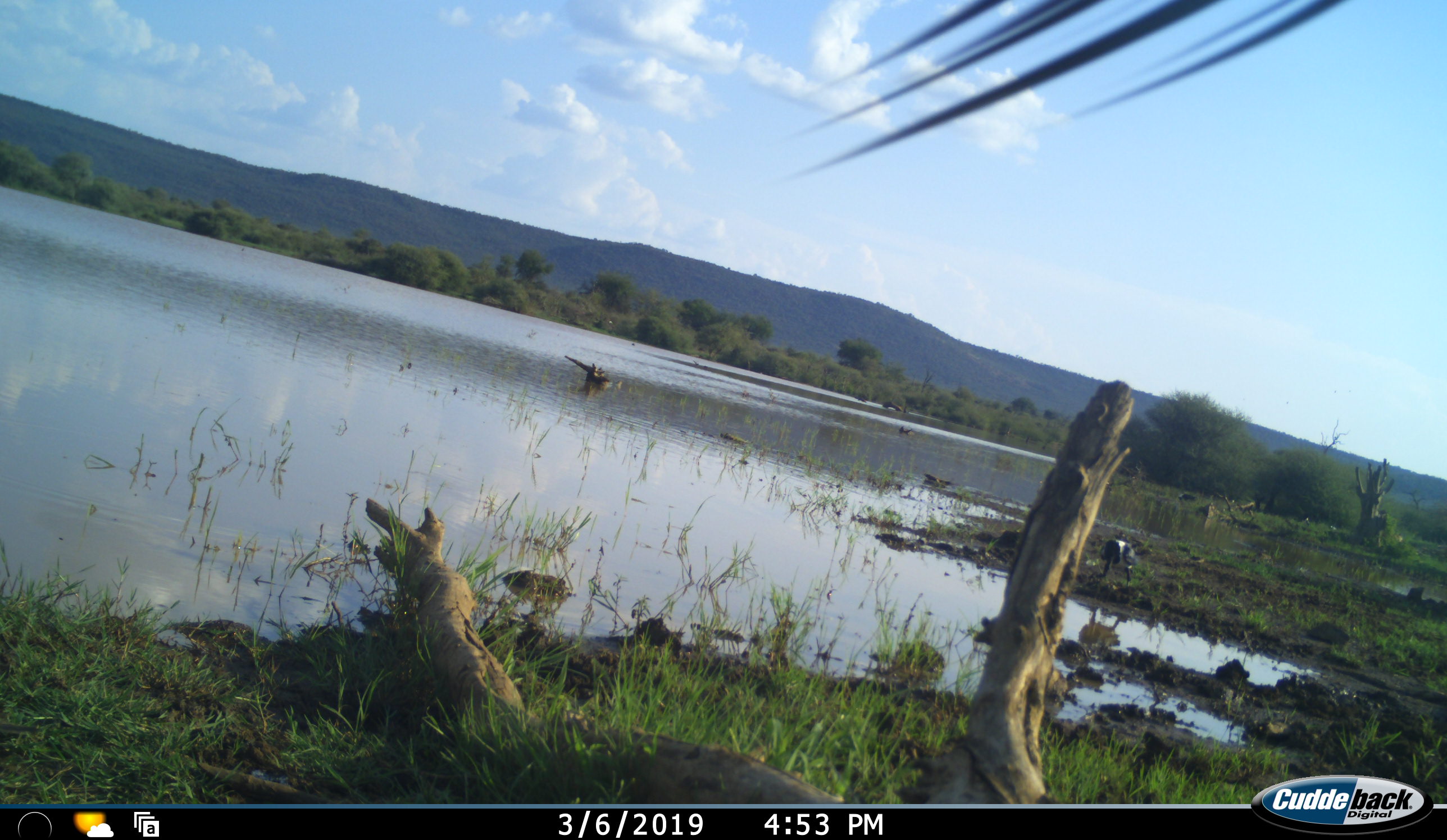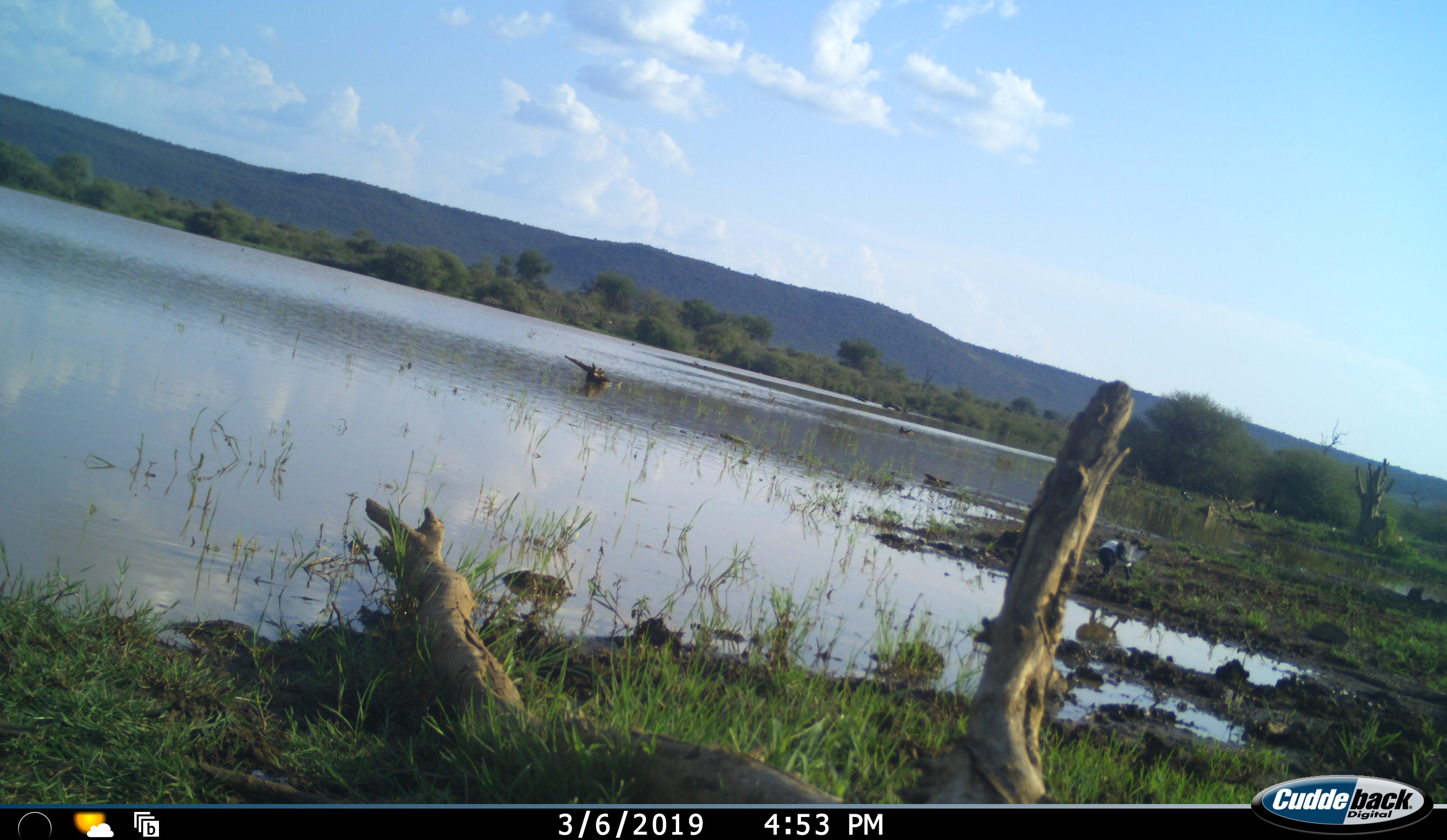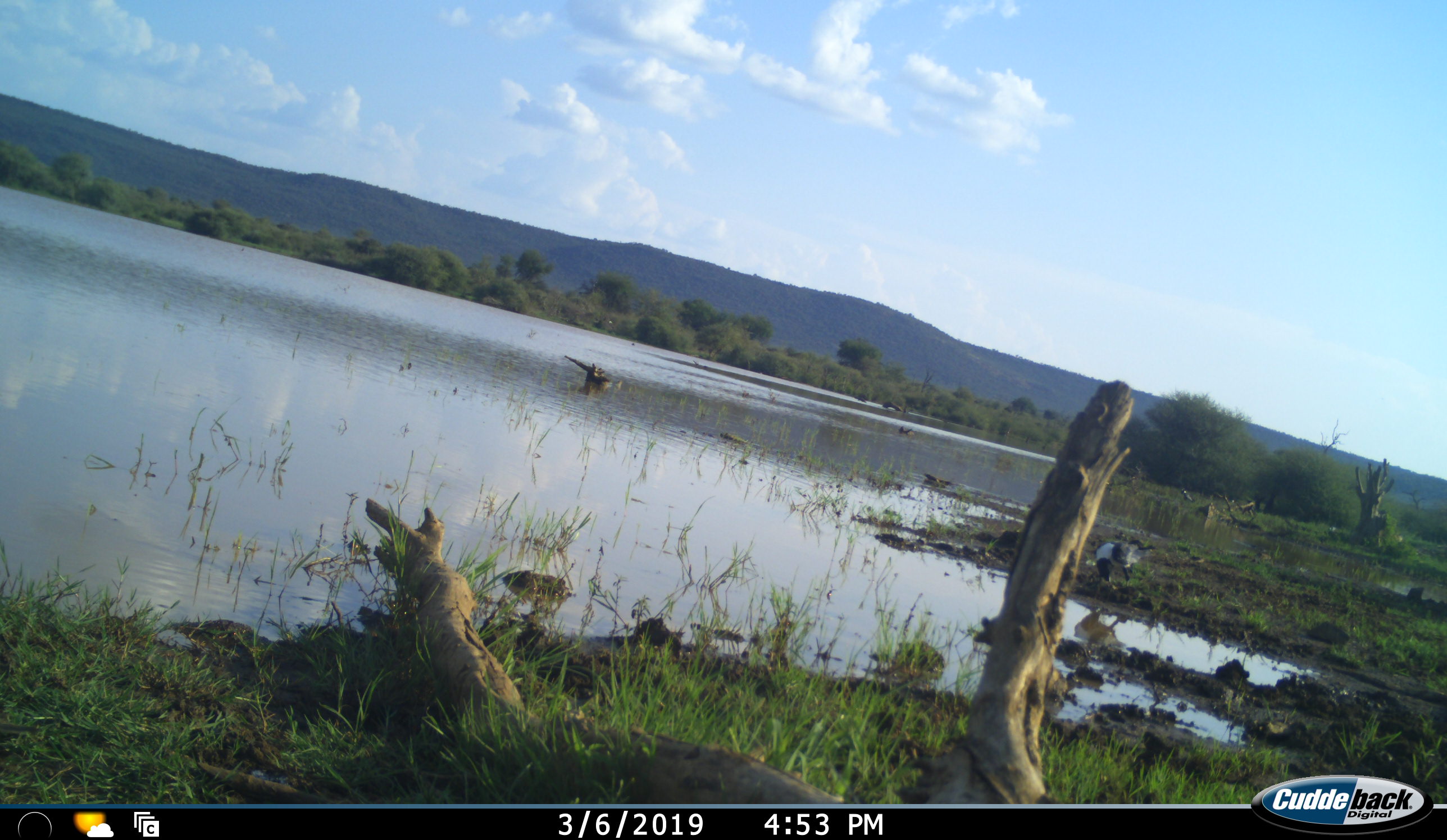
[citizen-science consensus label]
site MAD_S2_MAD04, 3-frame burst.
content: unidentified animal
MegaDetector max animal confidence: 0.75